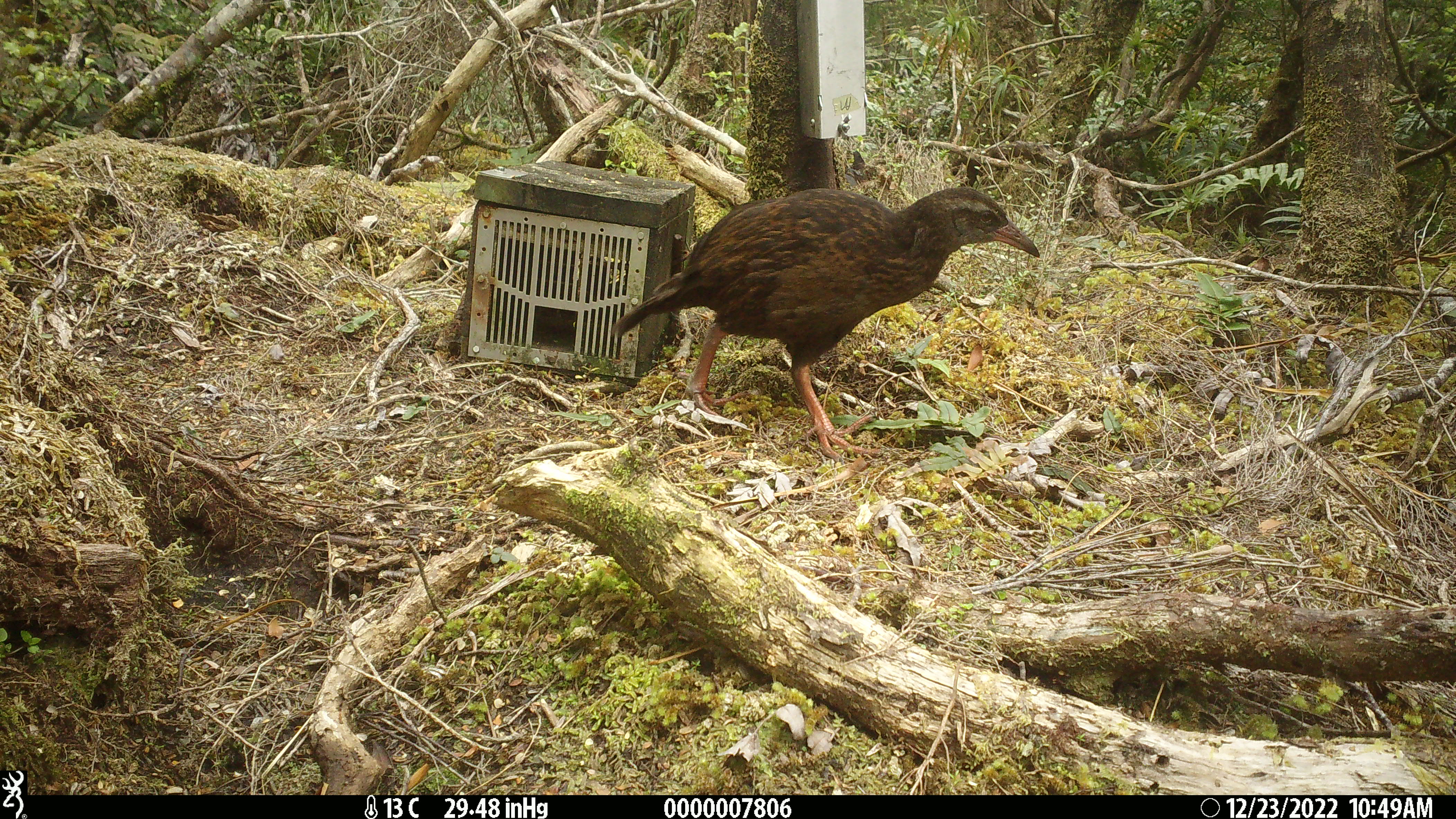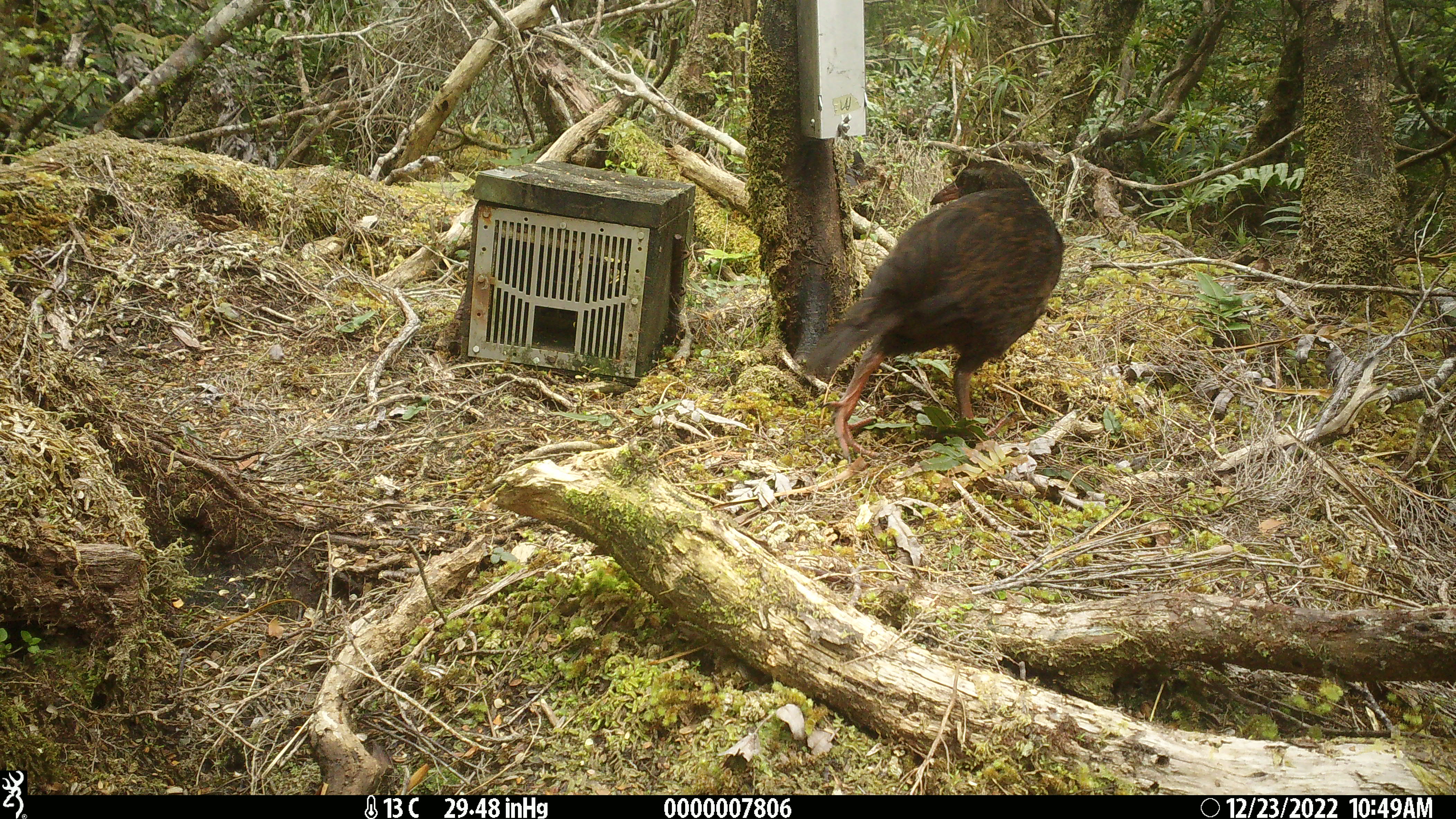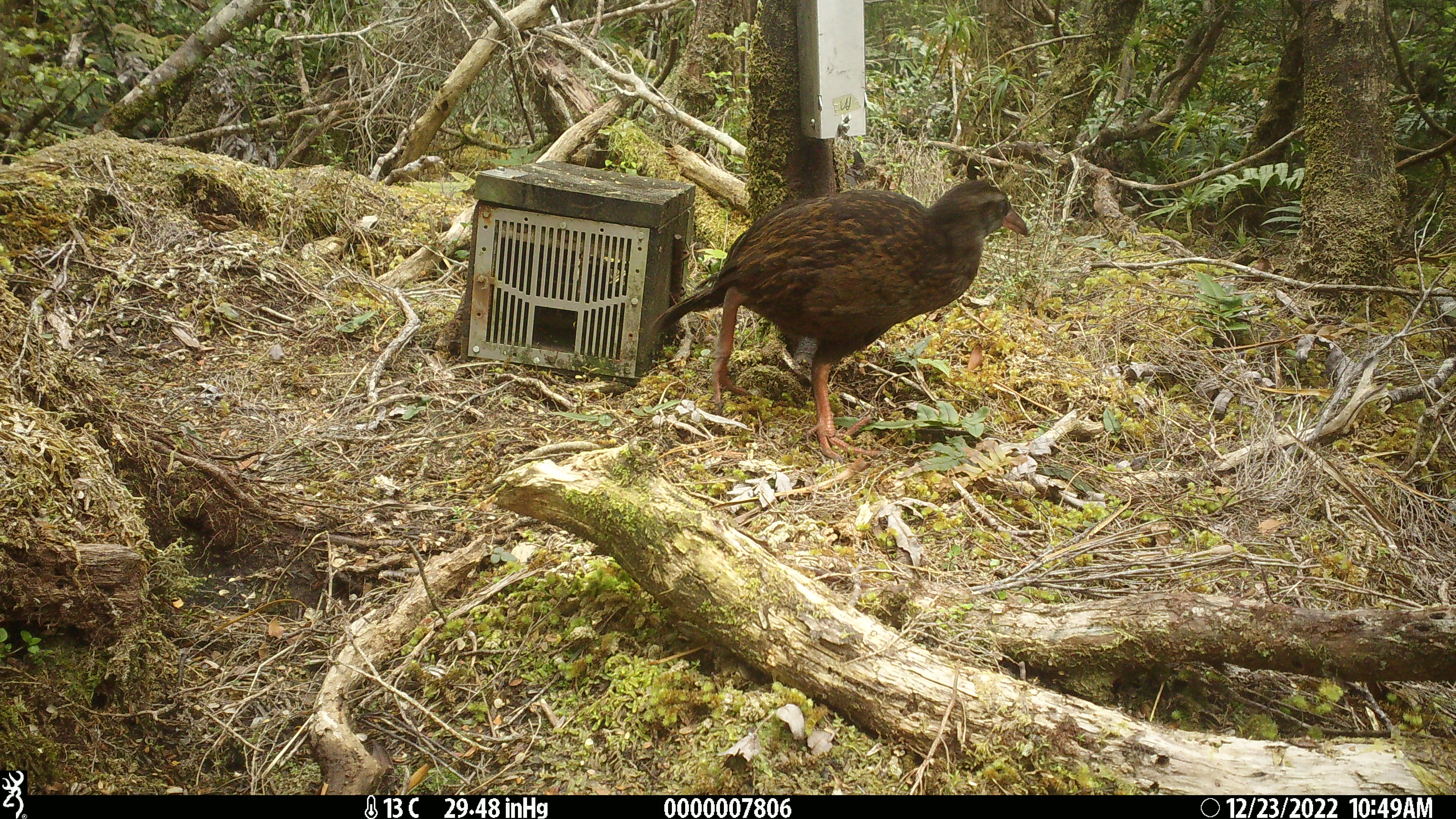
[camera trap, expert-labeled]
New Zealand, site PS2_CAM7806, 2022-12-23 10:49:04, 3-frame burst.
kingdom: Animalia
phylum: Chordata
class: Aves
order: Gruiformes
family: Rallidae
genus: Gallirallus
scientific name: Gallirallus australis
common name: weka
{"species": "weka (Gallirallus australis)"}